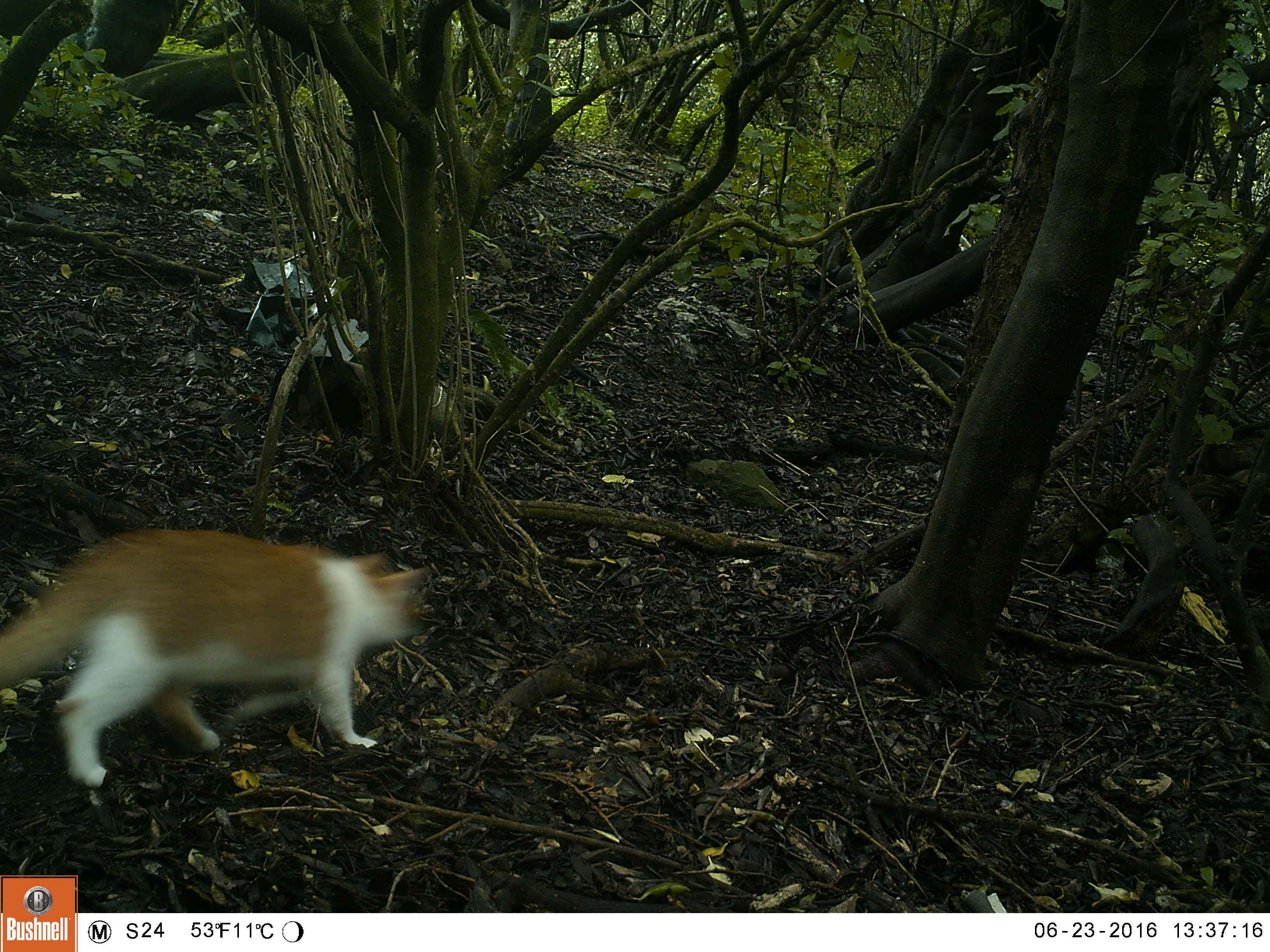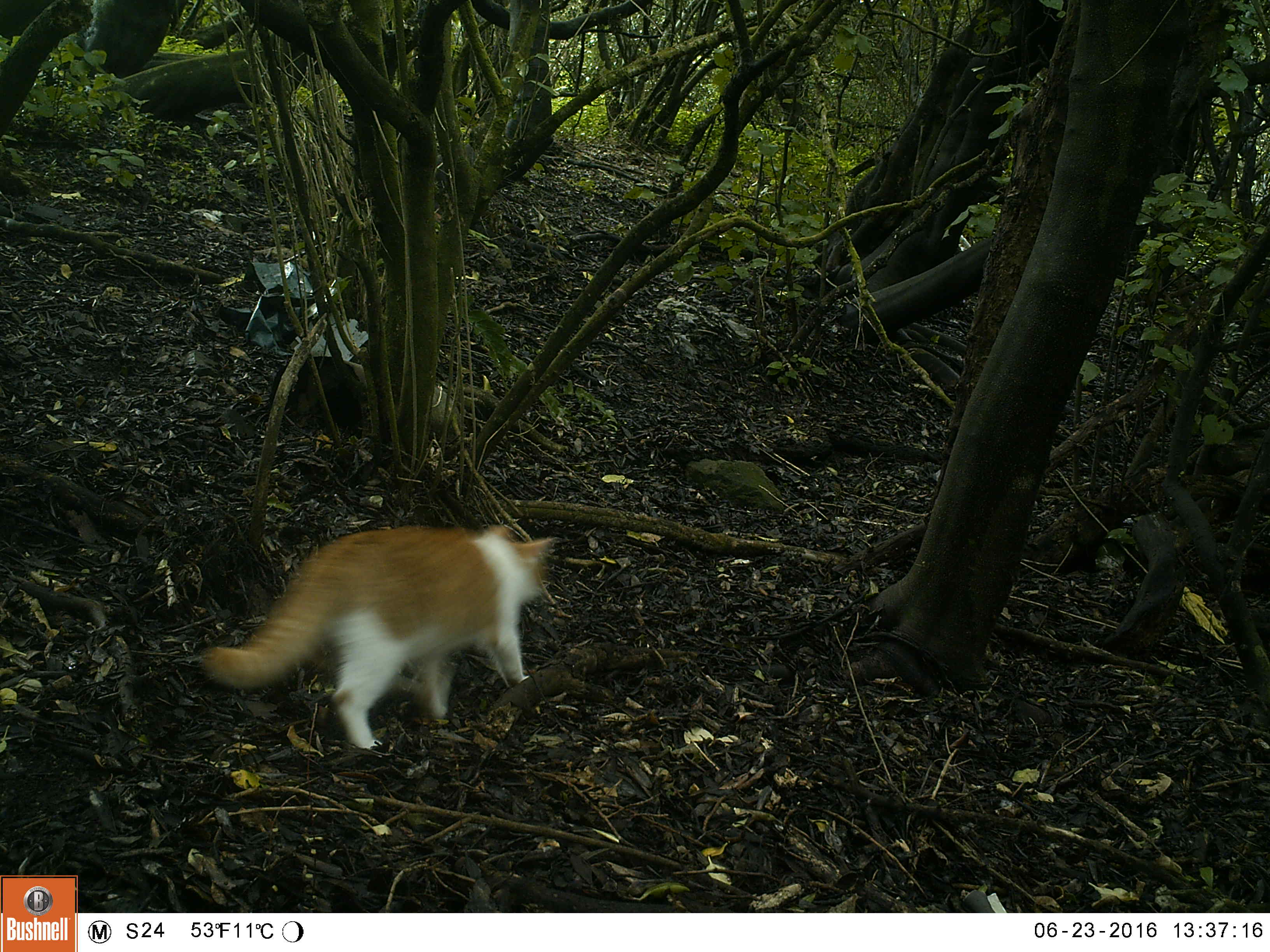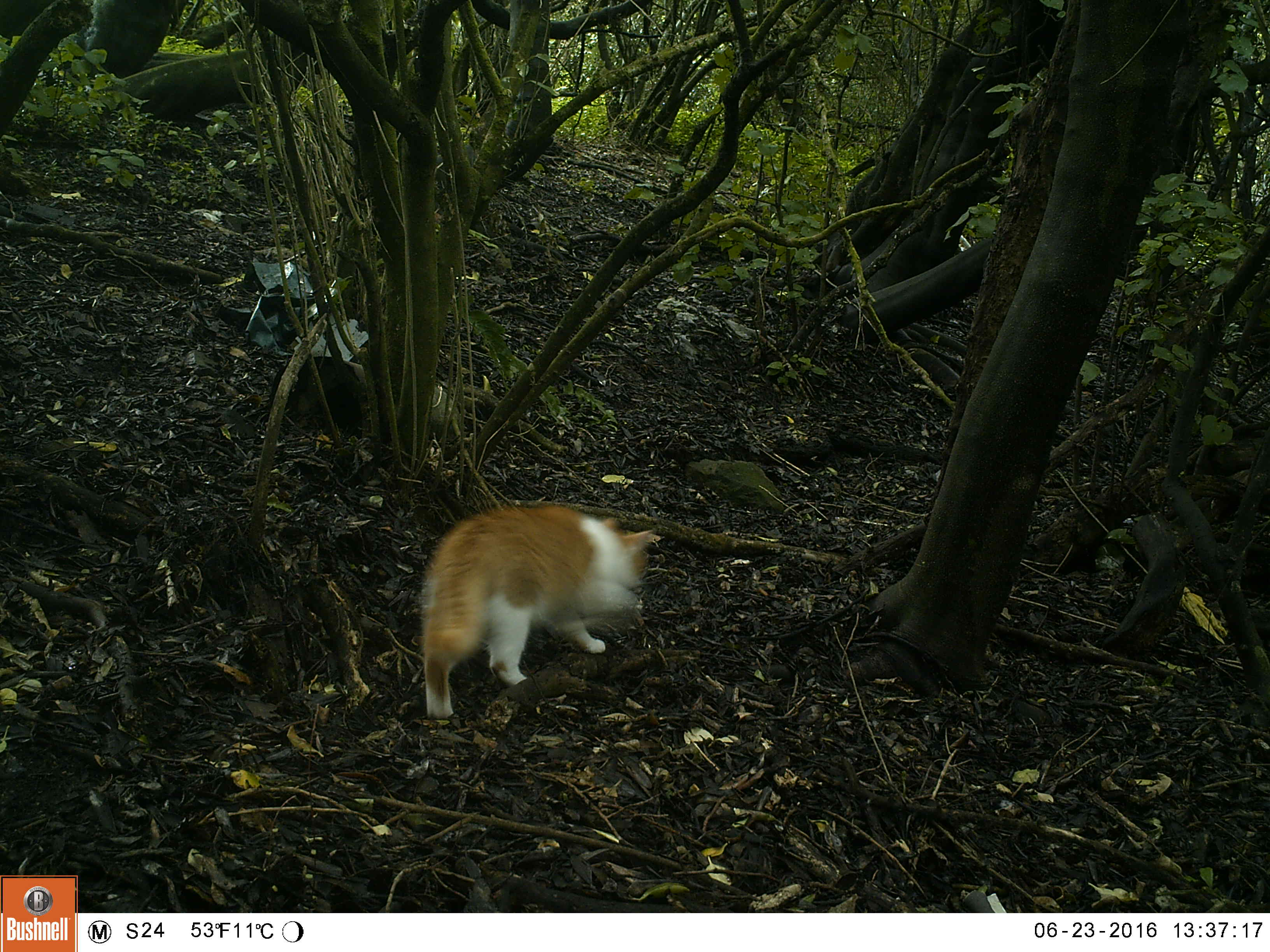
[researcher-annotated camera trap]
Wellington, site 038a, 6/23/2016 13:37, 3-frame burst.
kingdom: Animalia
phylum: Chordata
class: Mammalia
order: Carnivora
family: Felidae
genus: Felis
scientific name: Felis catus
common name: cat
Cat (Felis catus).